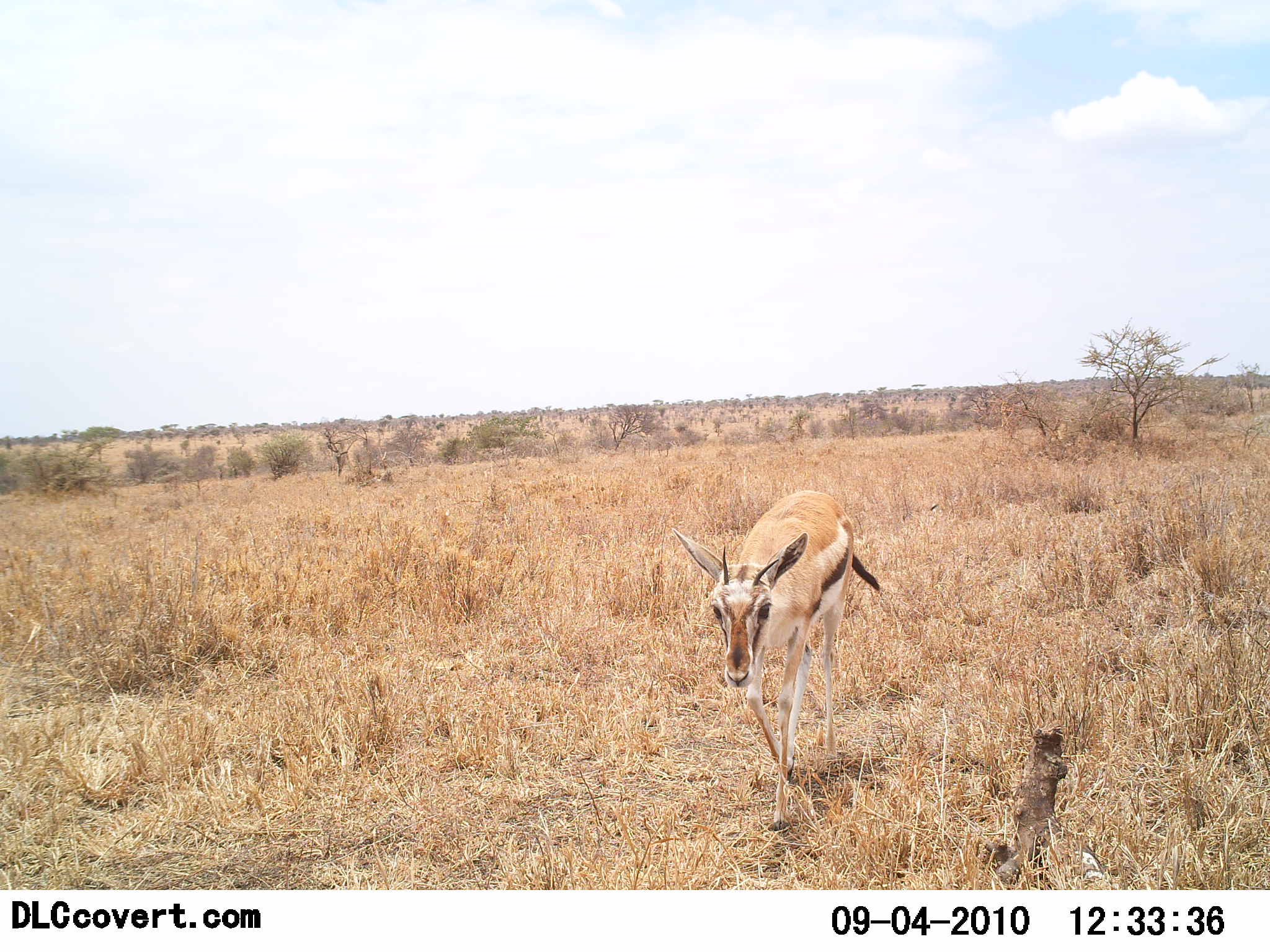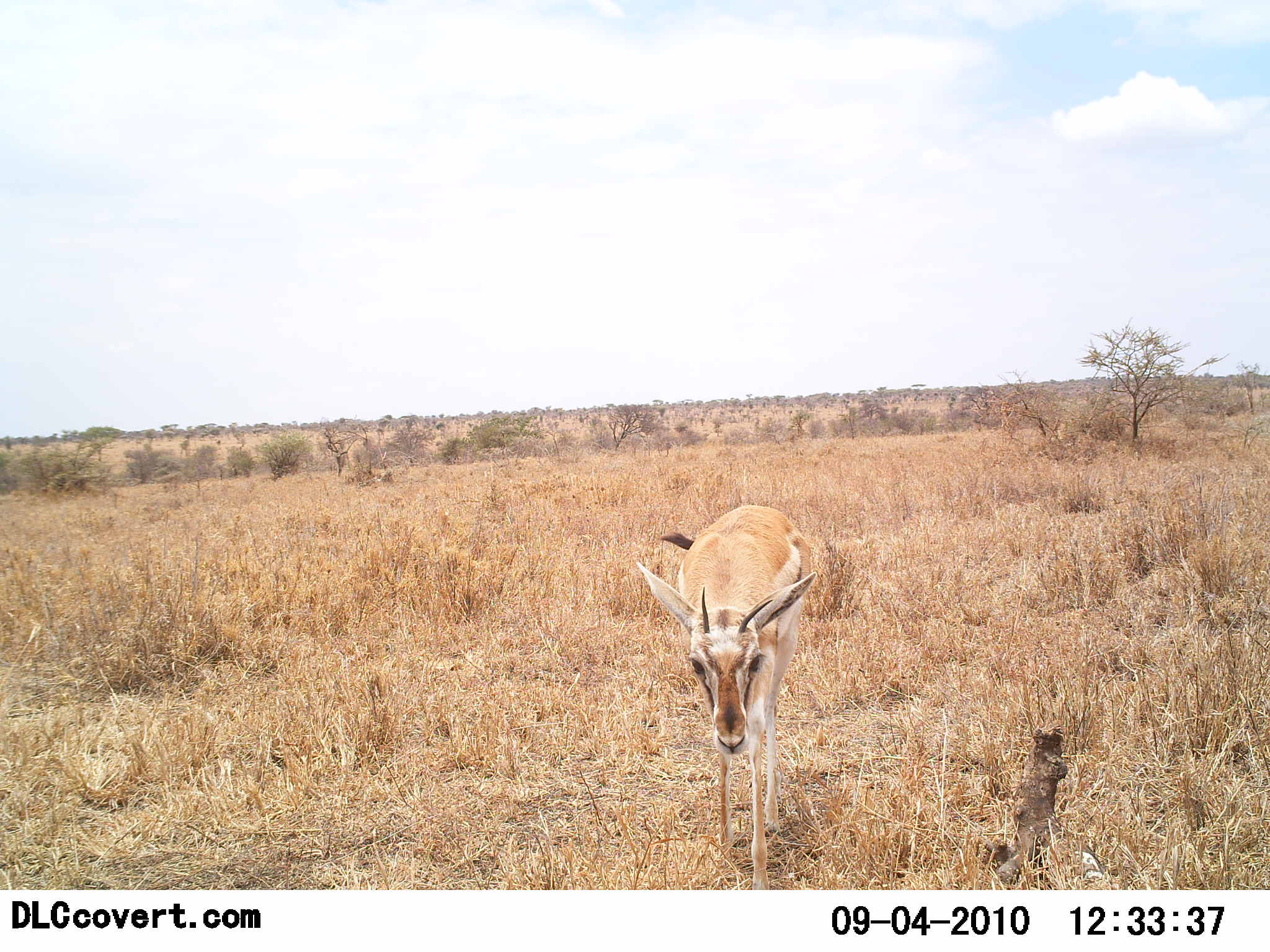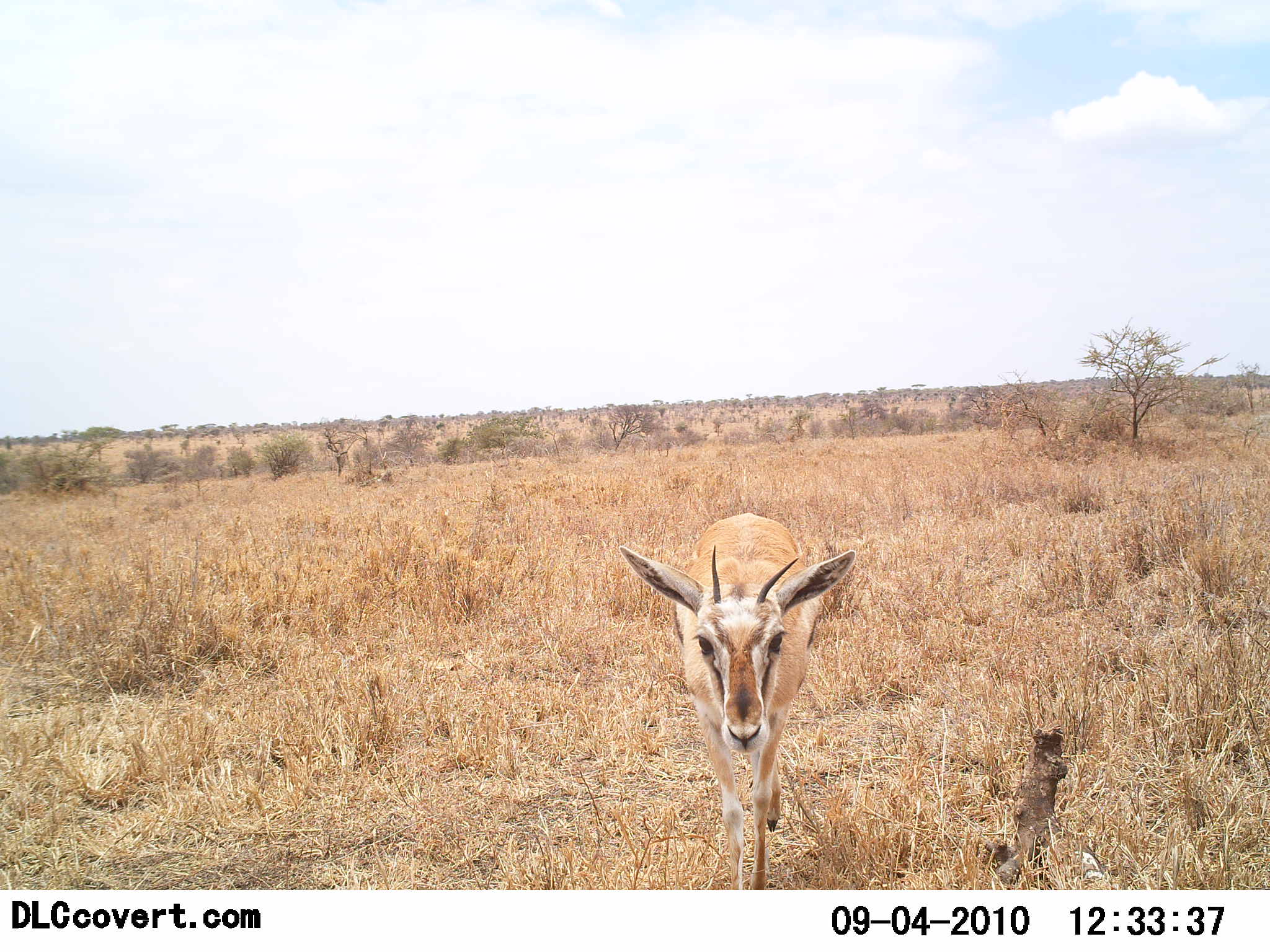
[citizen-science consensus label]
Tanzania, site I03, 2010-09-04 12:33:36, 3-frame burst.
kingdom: Animalia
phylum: Chordata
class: Mammalia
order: Artiodactyla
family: Bovidae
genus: Eudorcas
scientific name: Eudorcas thomsonii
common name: thomson's gazelle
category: gazellethomsons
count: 1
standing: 13%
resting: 0%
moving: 93%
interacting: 0%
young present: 0%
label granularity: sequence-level